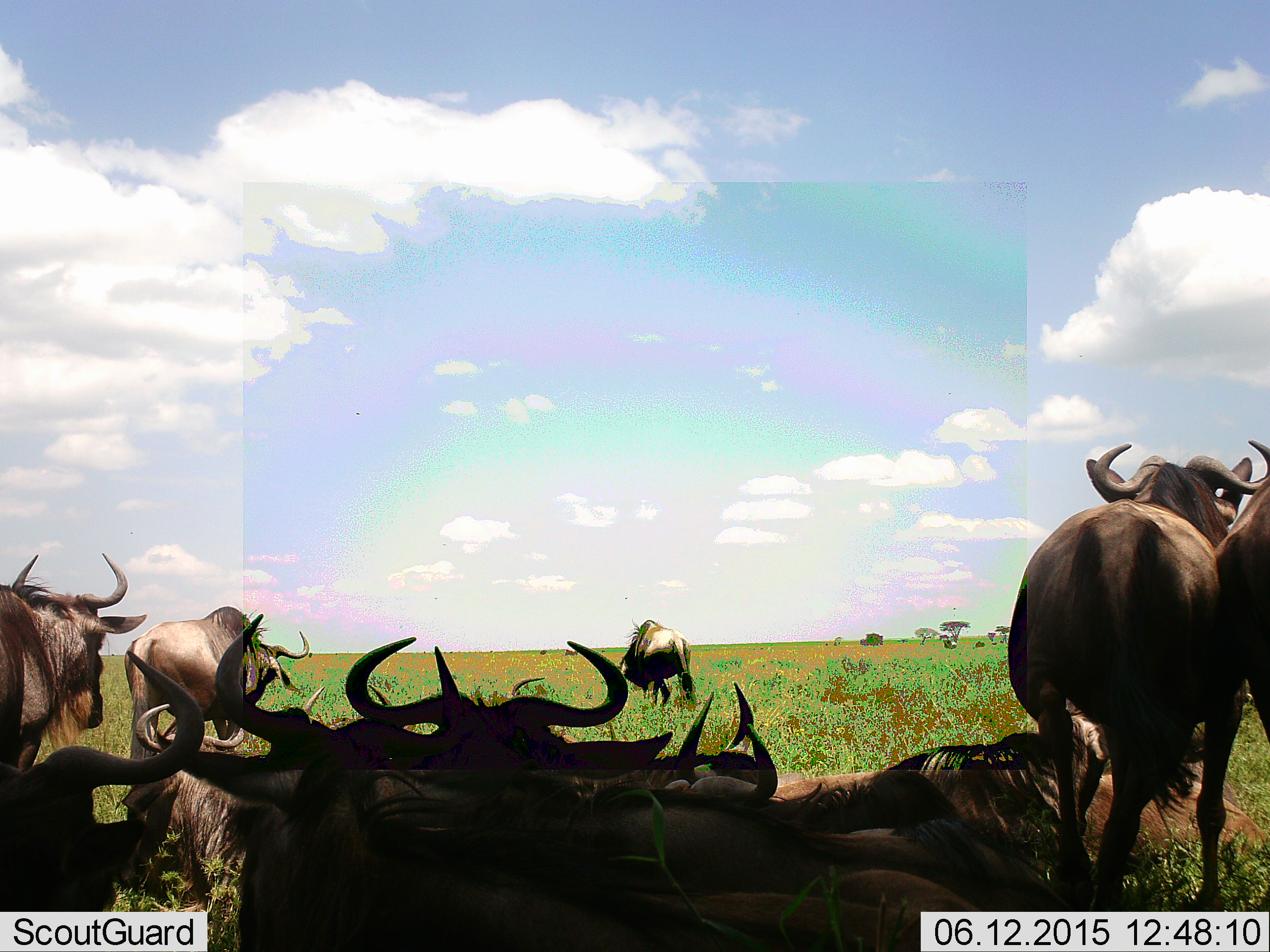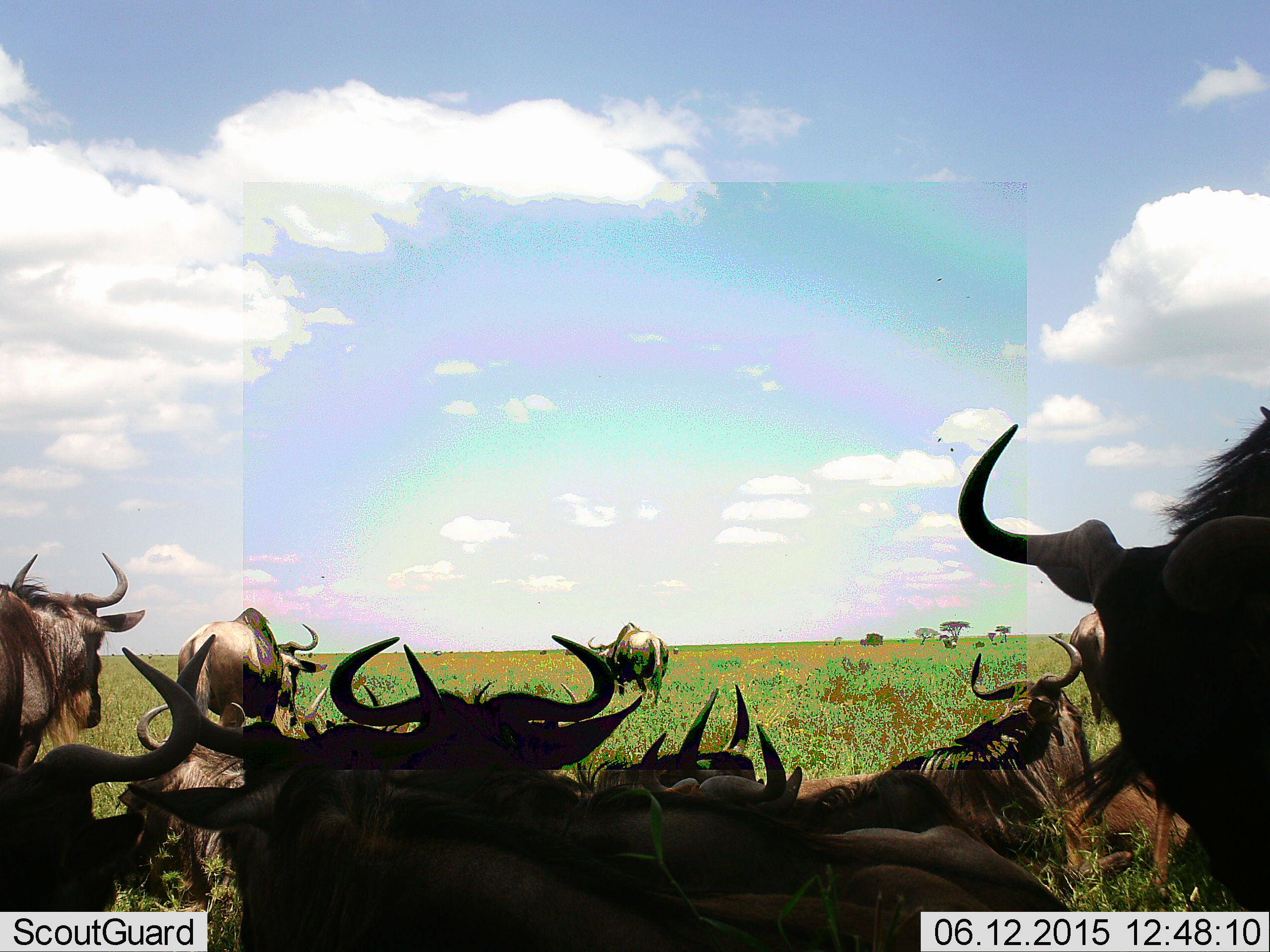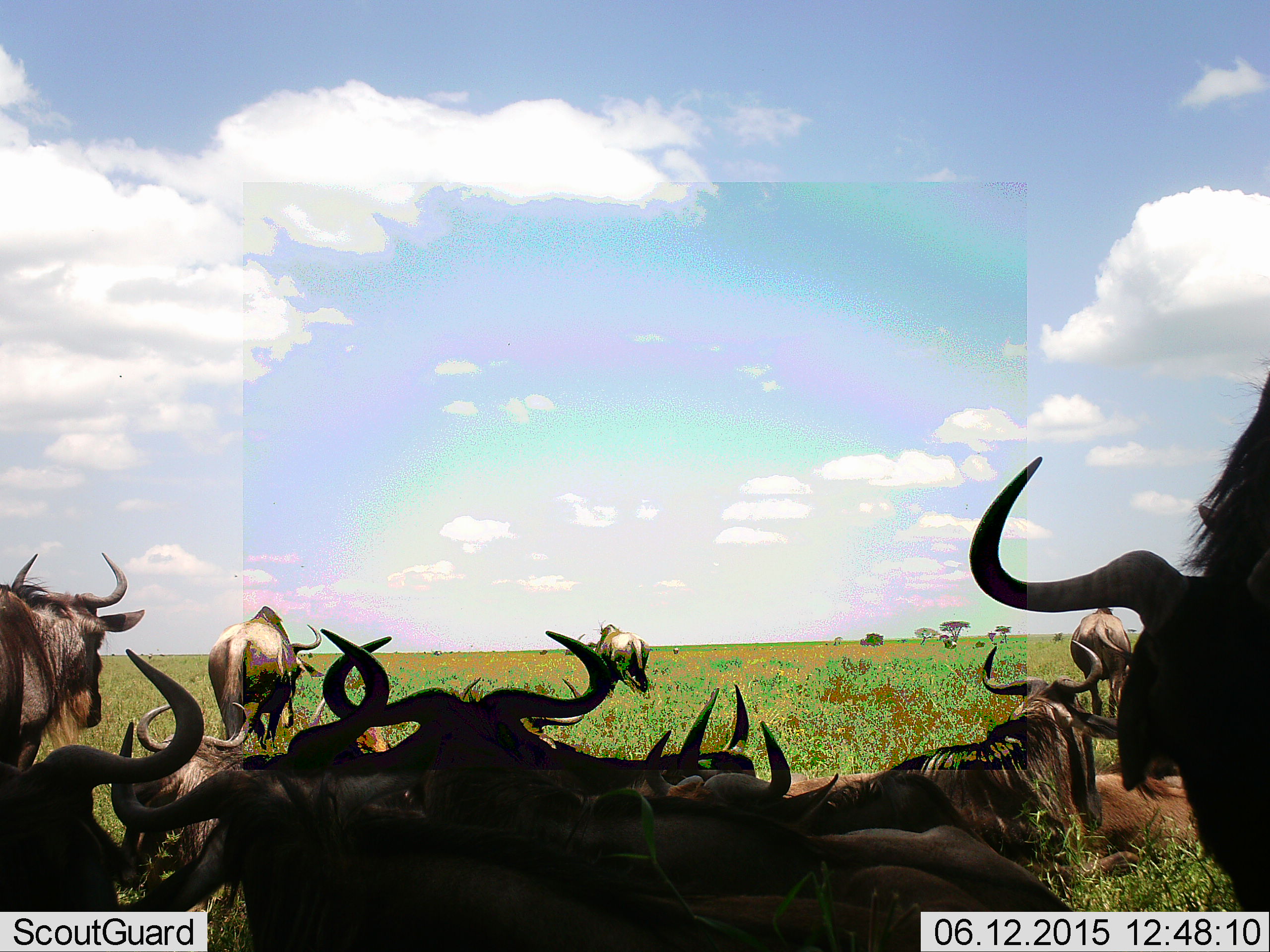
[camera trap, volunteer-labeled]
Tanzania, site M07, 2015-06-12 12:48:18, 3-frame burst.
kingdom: Animalia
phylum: Chordata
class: Mammalia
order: Artiodactyla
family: Bovidae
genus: Connochaetes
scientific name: Connochaetes taurinus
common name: blue wildebeest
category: wildebeest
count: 11-50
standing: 60%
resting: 100%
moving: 30%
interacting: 0%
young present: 10%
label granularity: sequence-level